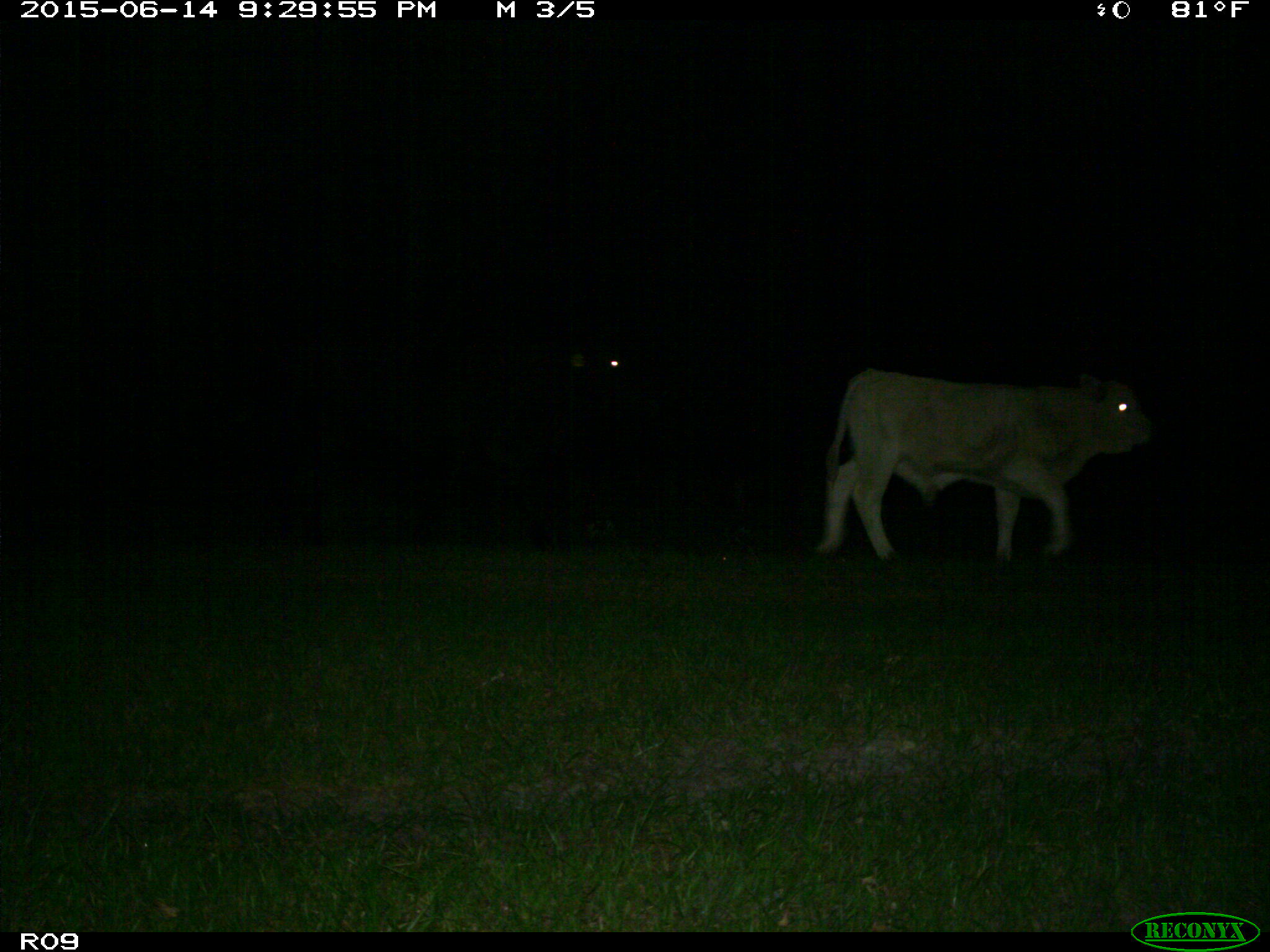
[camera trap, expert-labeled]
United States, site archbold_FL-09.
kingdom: Animalia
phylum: Chordata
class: Mammalia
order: Artiodactyla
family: Bovidae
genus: Bos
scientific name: Bos taurus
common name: domestic cow